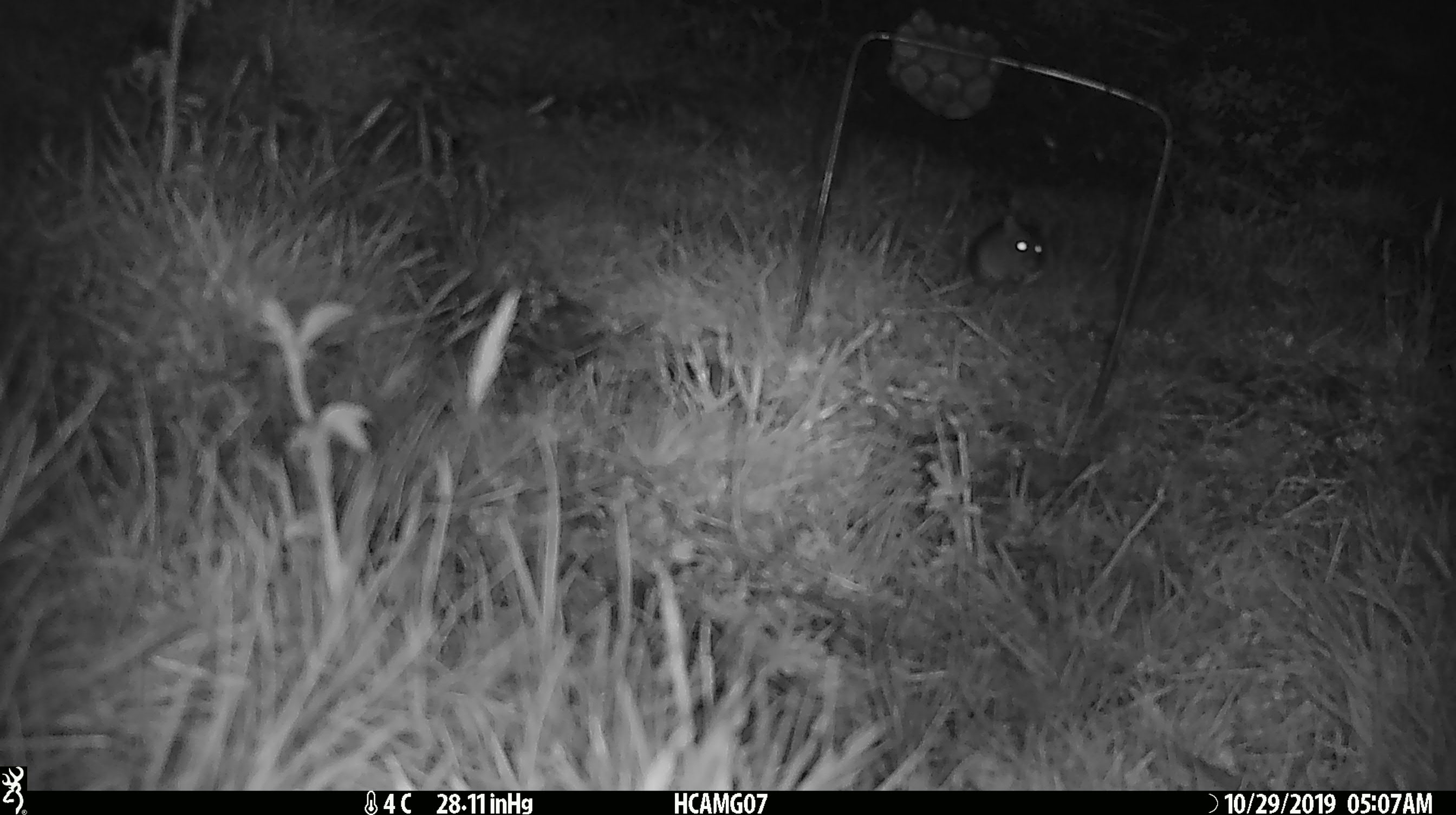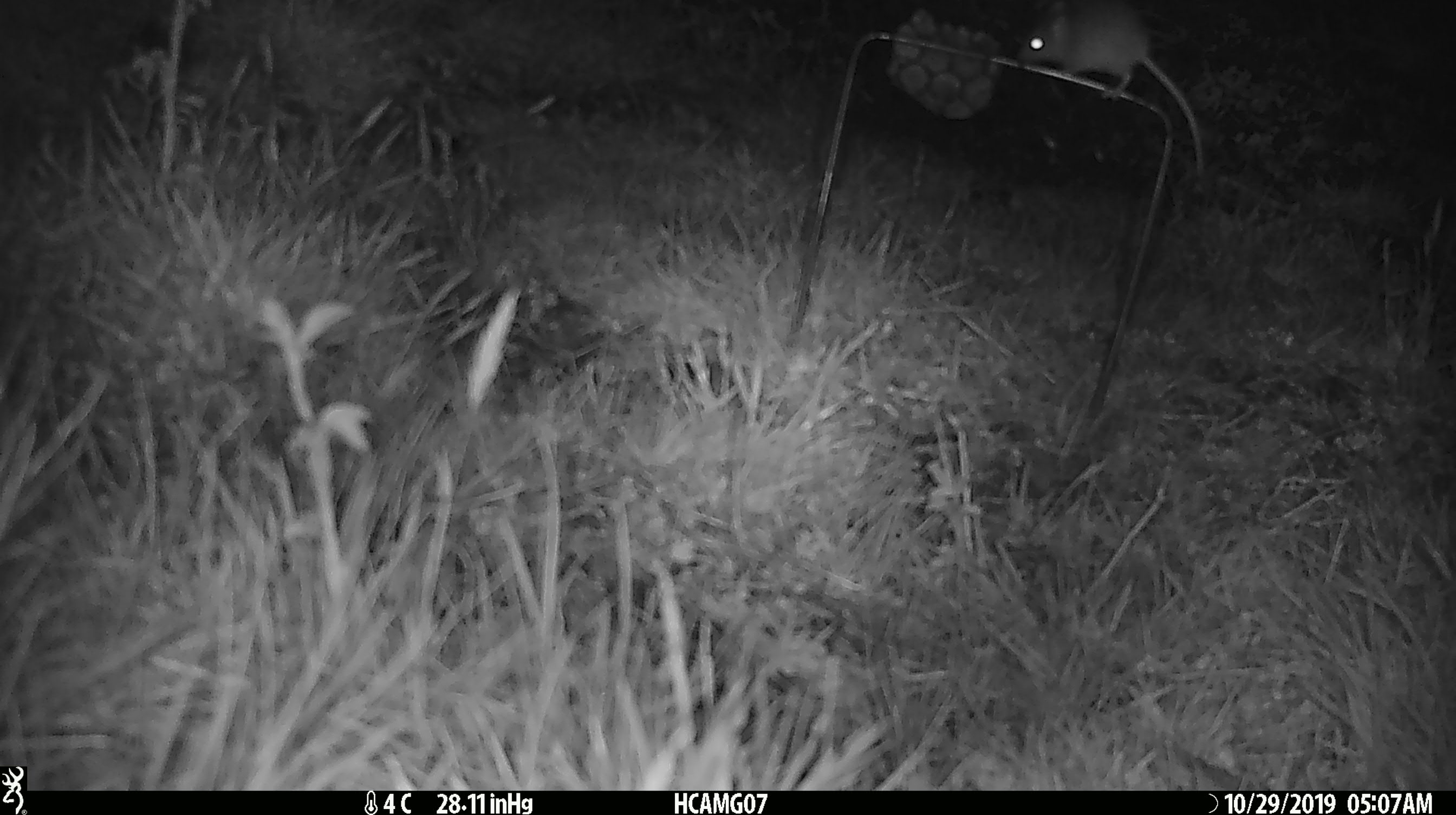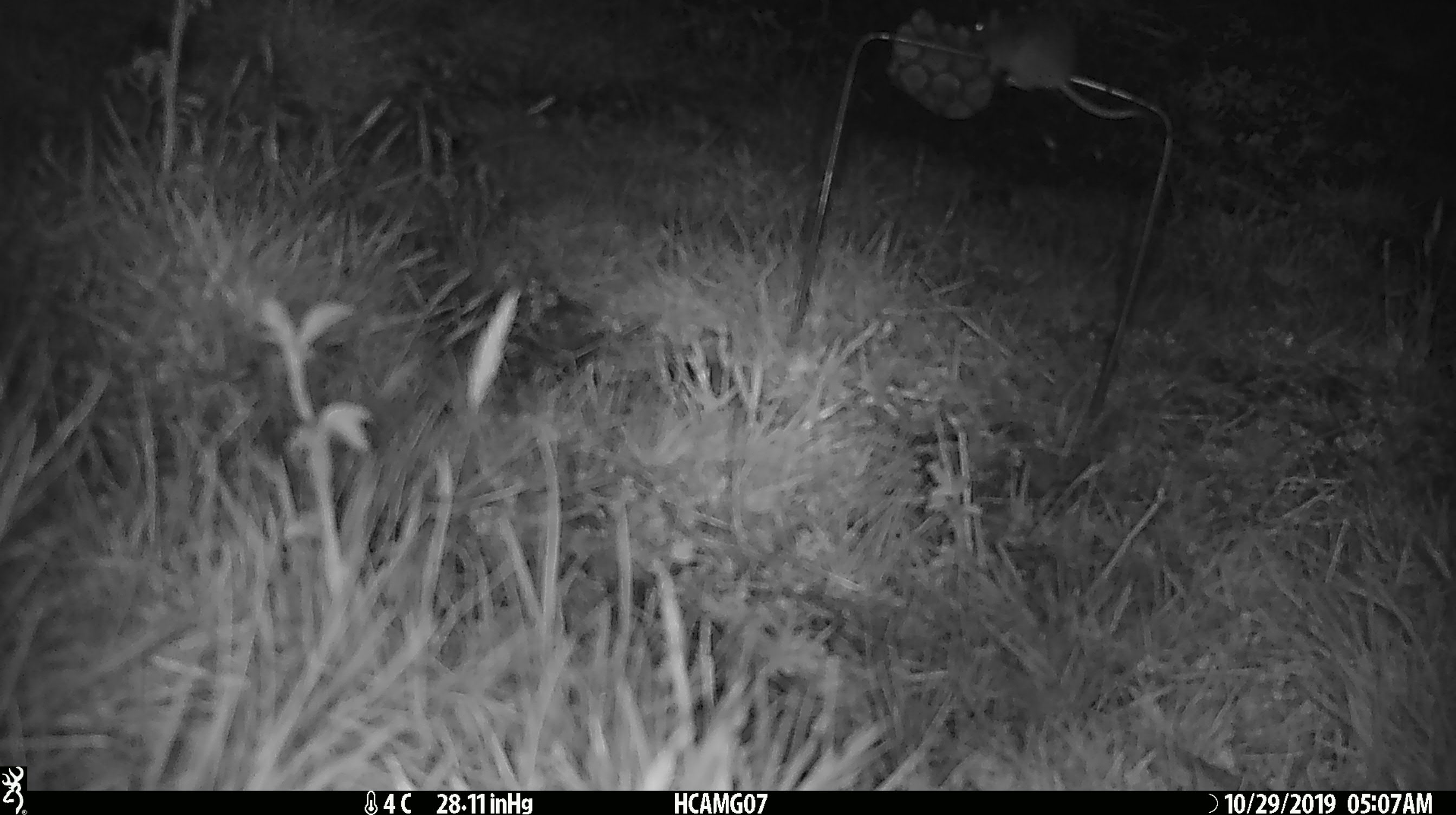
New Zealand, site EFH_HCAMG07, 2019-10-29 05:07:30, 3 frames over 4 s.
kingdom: Animalia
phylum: Chordata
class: Mammalia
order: Rodentia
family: Muridae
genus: Mus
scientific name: Mus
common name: mouse